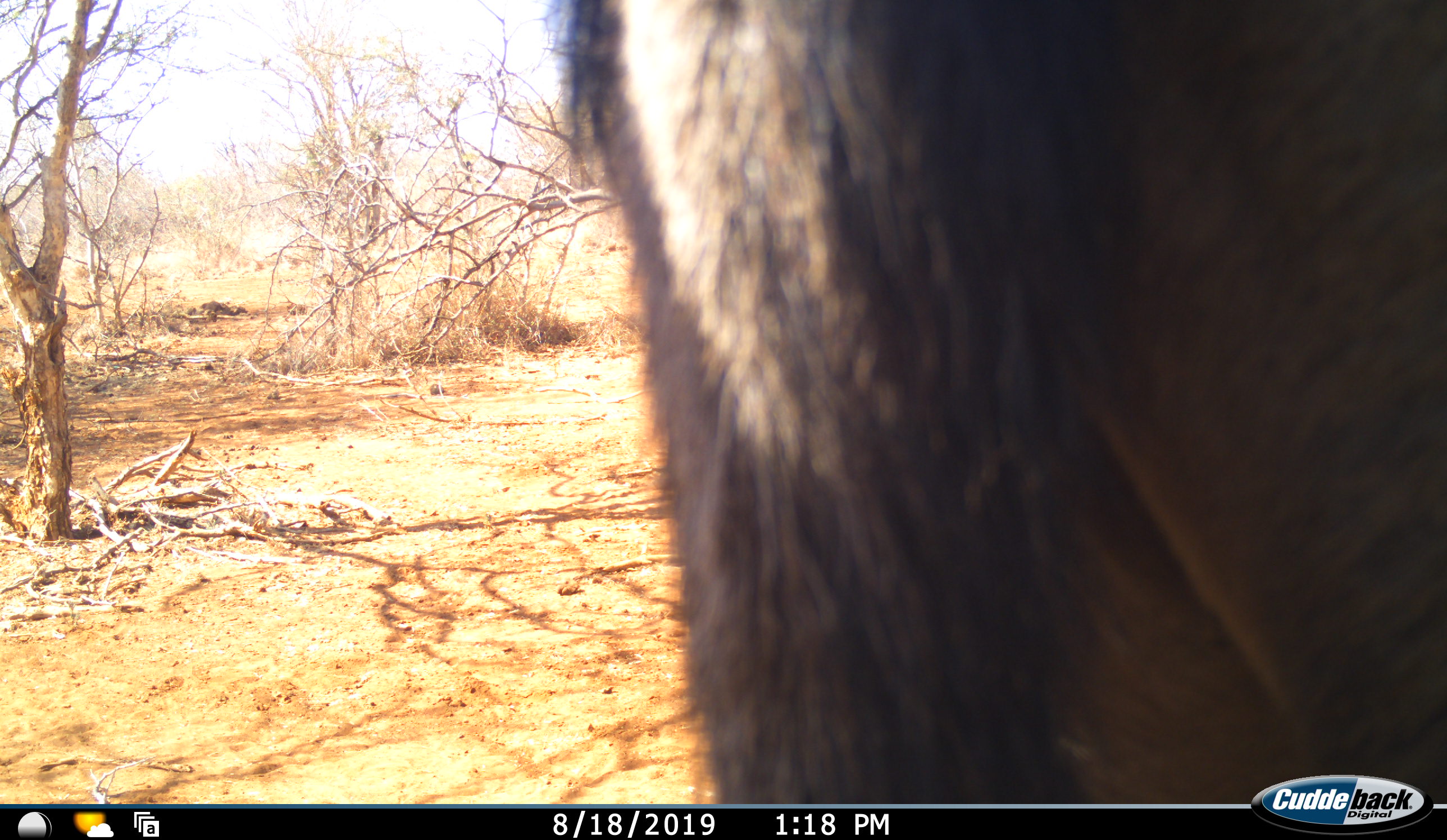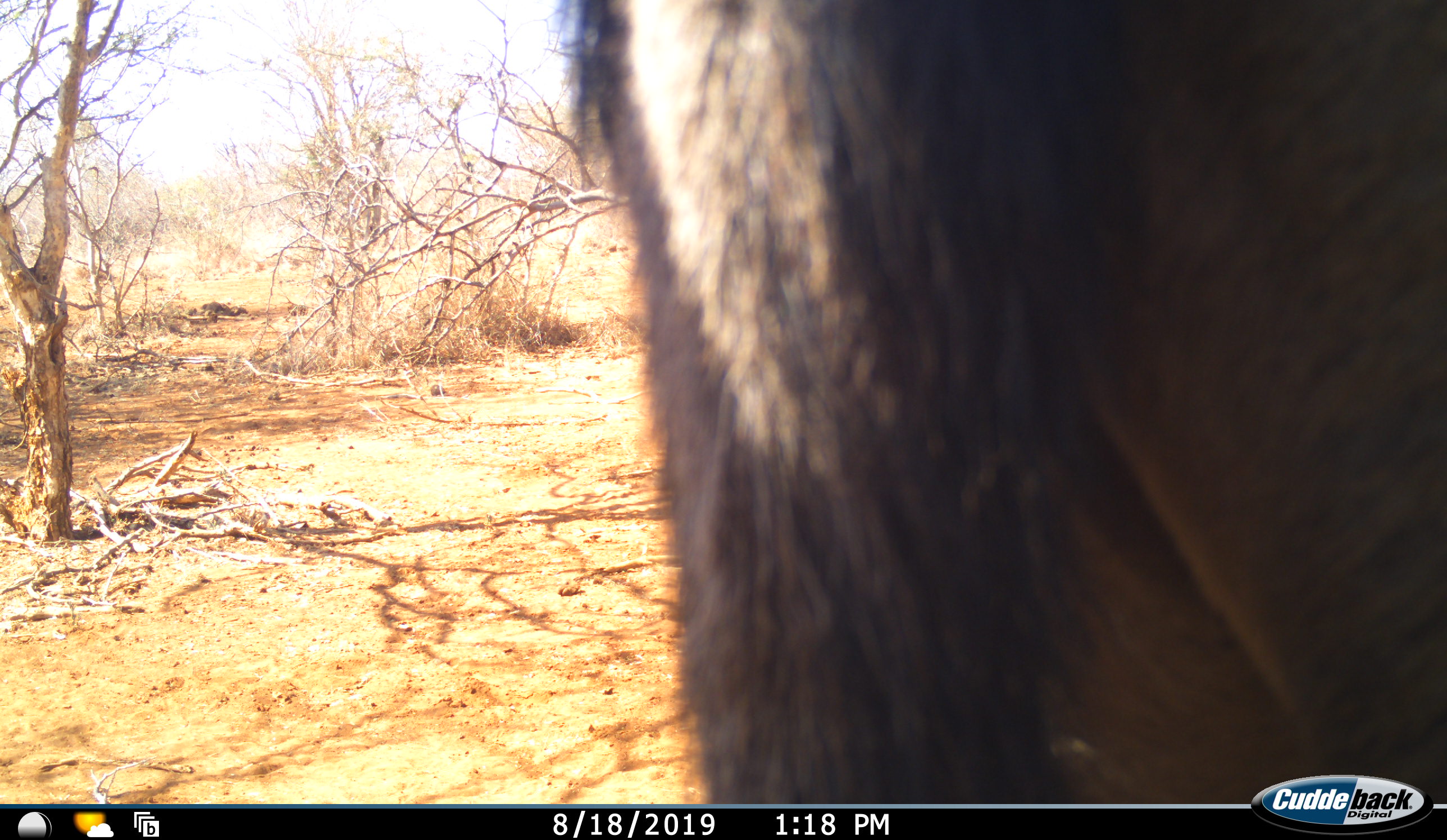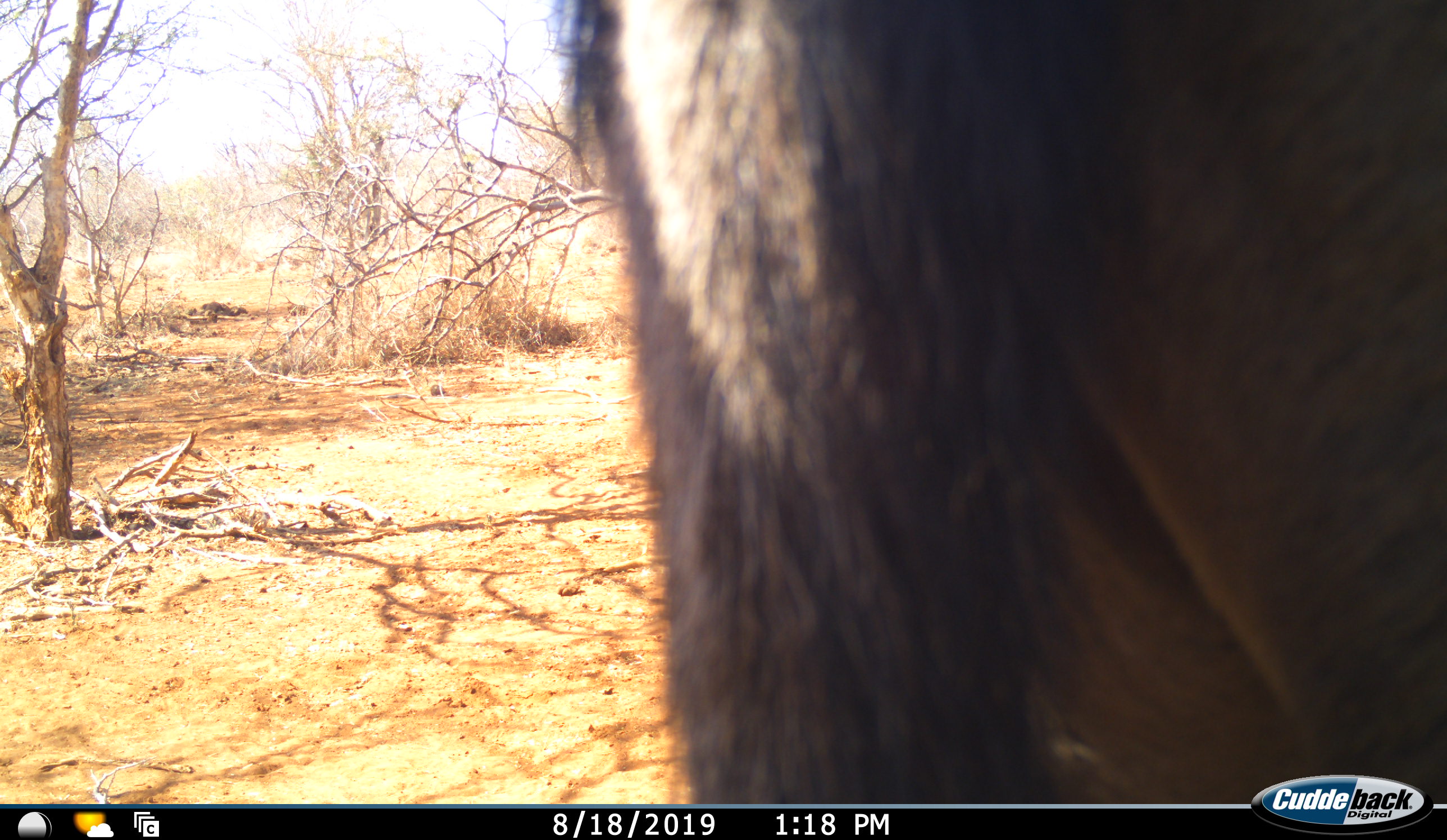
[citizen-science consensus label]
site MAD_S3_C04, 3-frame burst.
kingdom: Animalia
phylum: Chordata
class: Mammalia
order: Artiodactyla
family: Bovidae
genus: Connochaetes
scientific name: Connochaetes taurinus taurinus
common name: blue wildebeest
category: wildebeestblue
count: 1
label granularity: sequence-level